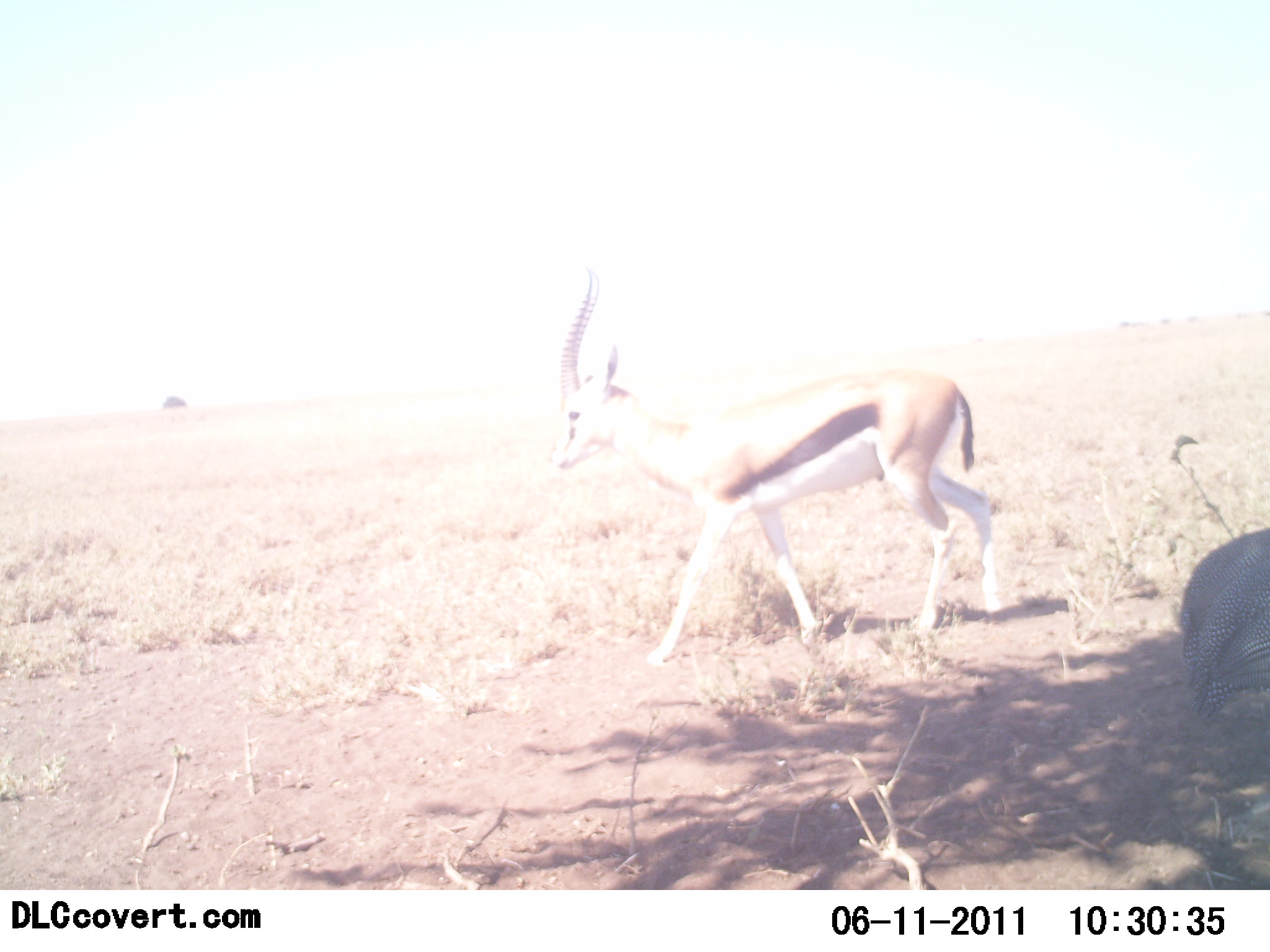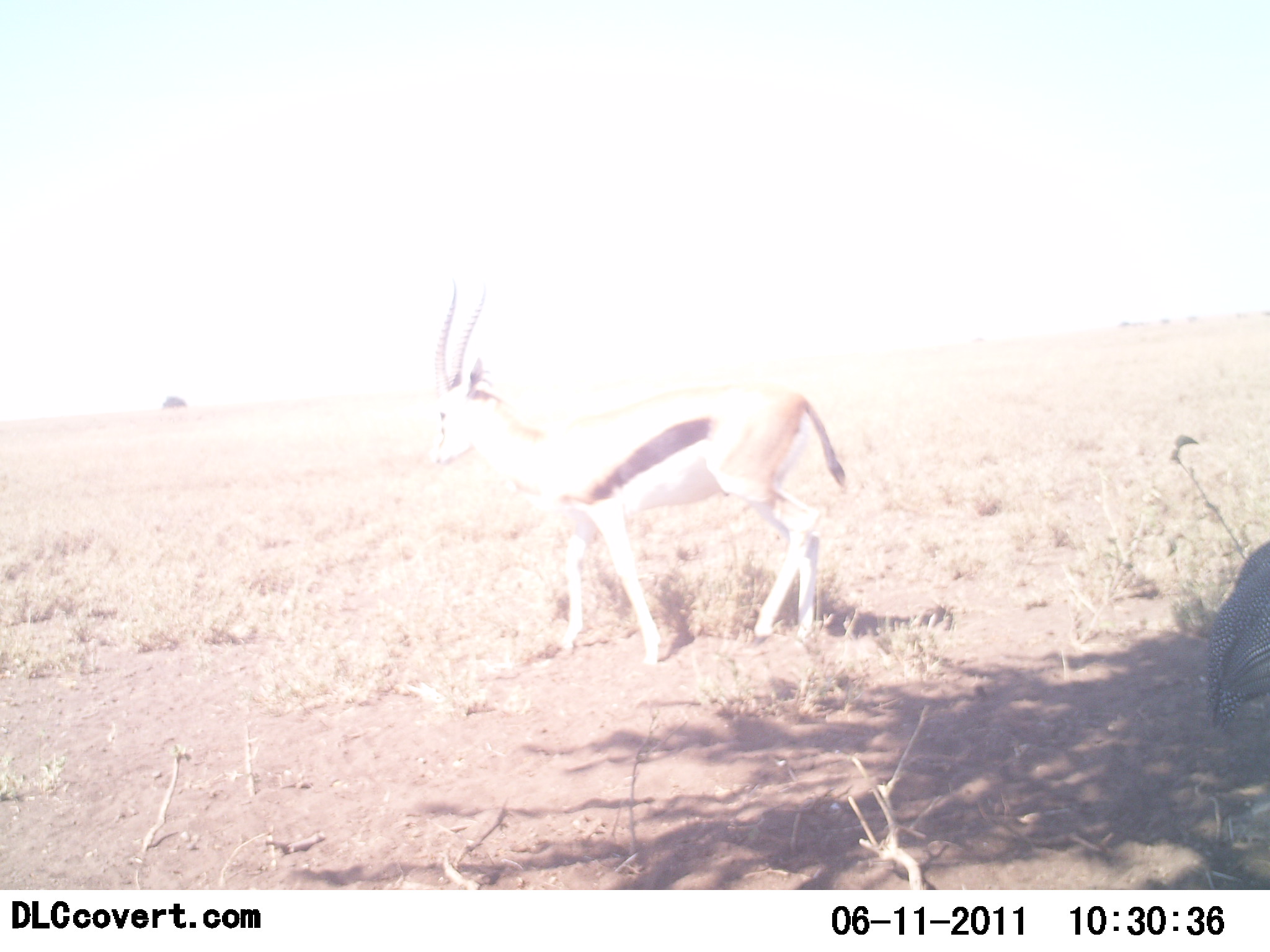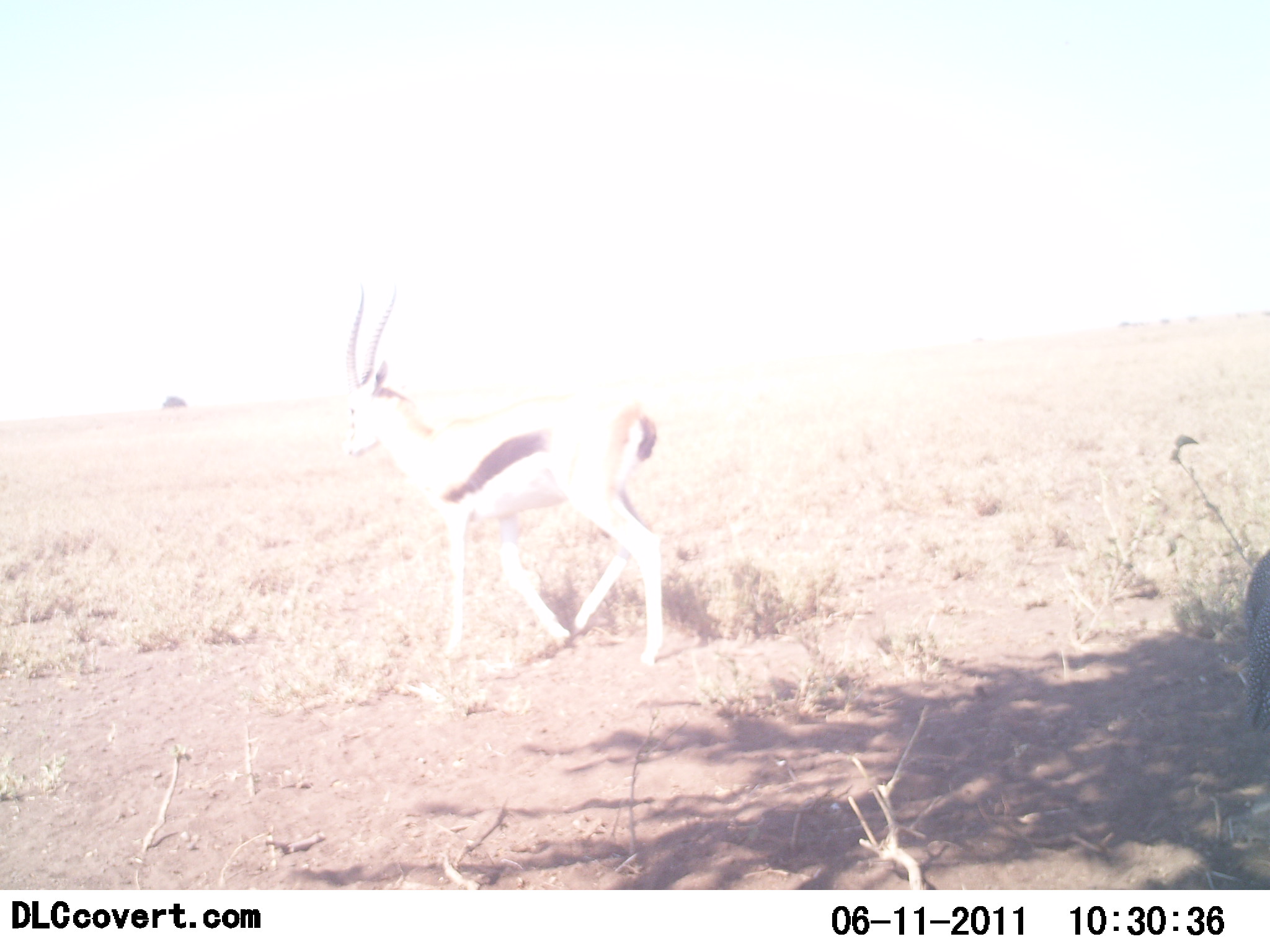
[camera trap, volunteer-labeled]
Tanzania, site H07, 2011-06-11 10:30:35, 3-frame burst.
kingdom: Animalia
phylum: Chordata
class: Mammalia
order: Artiodactyla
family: Bovidae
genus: Eudorcas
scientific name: Eudorcas thomsonii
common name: thomson's gazelle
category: gazellethomsons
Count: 1.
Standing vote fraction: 13%.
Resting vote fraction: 0%.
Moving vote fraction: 87%.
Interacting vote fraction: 0%.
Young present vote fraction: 0%.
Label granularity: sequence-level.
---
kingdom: Animalia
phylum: Chordata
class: Aves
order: Galliformes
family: Numididae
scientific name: Numididae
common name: guinea fowl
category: guineafowl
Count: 1.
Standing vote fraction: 70%.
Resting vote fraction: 0%.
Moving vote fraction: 30%.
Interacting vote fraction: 0%.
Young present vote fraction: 0%.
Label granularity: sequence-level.